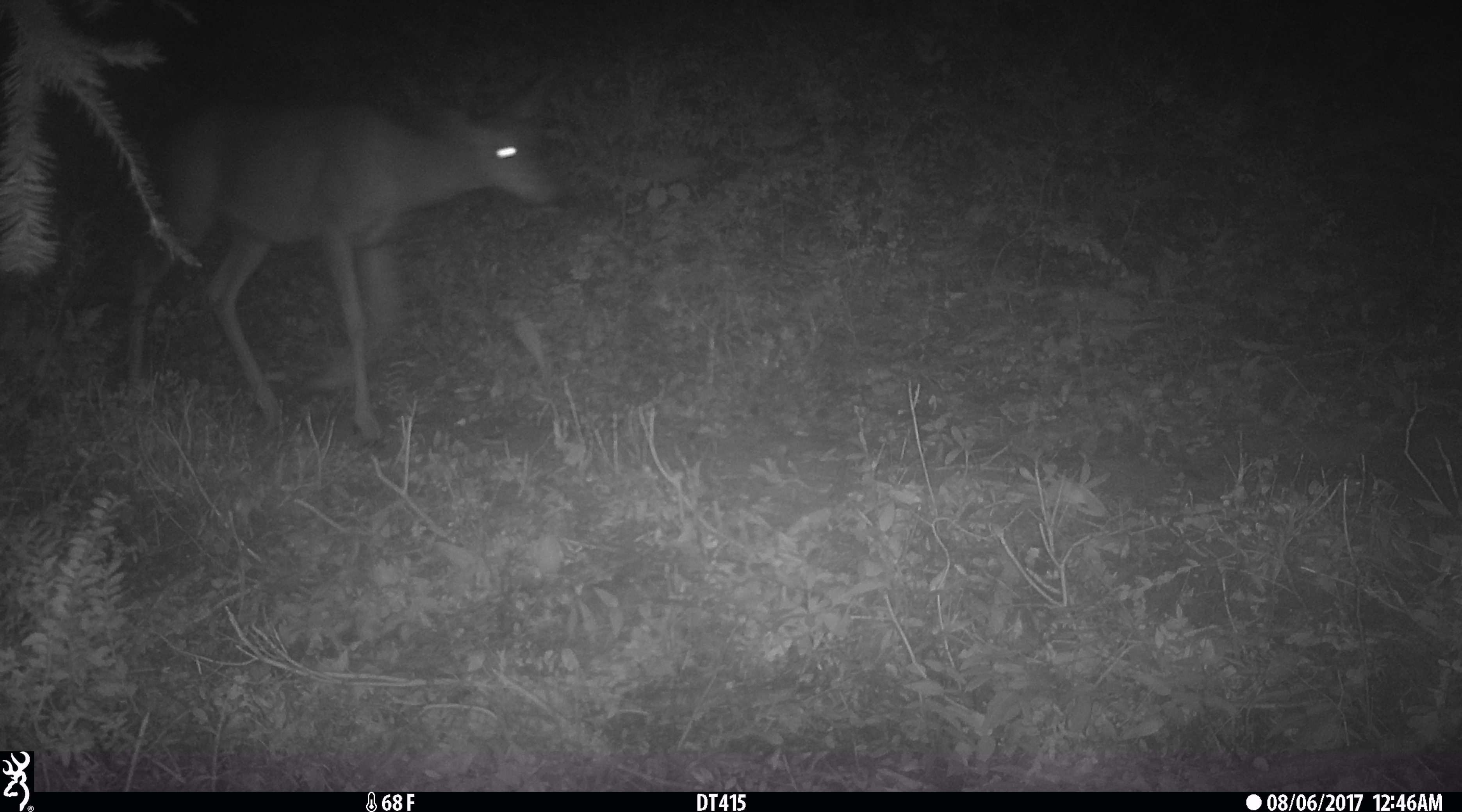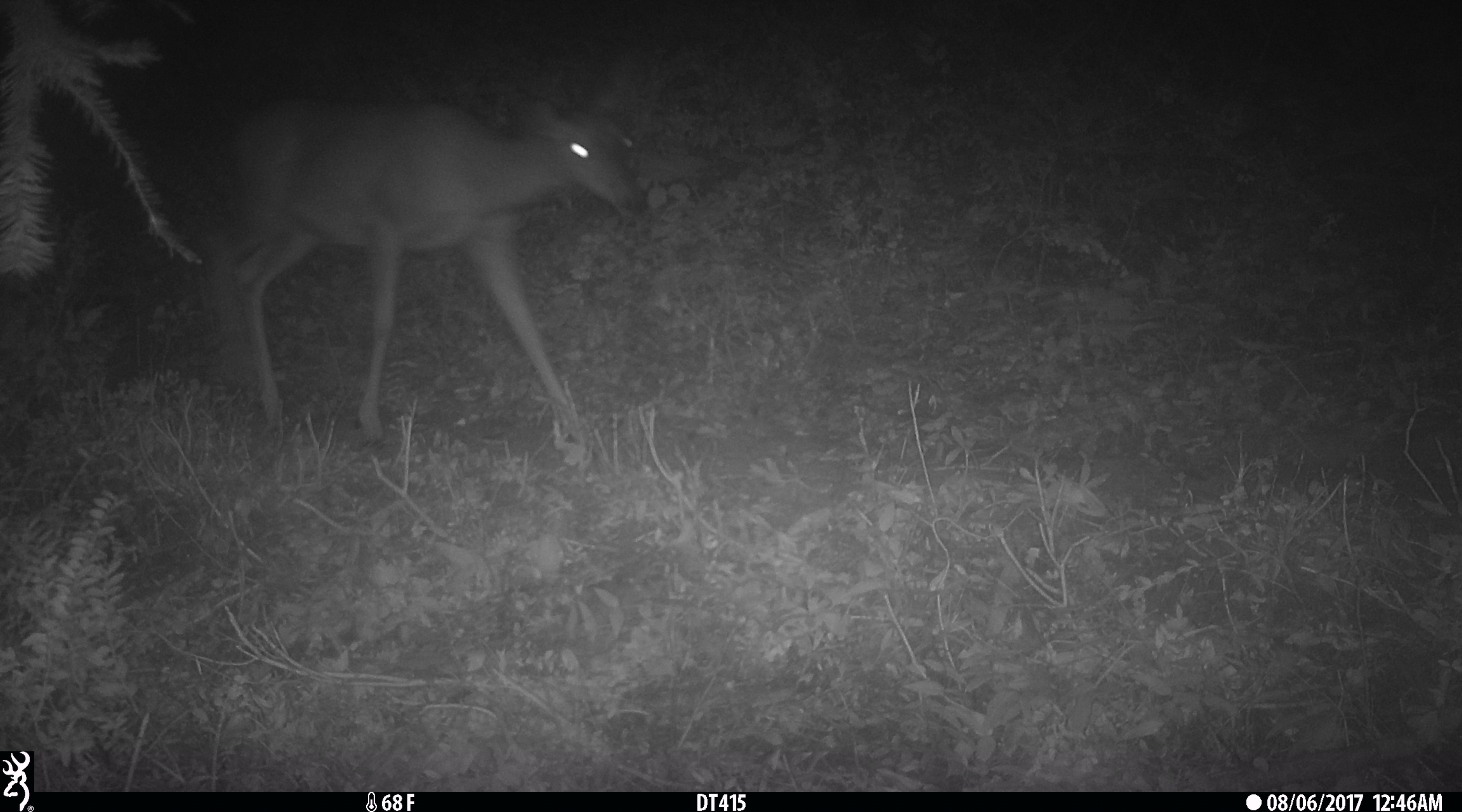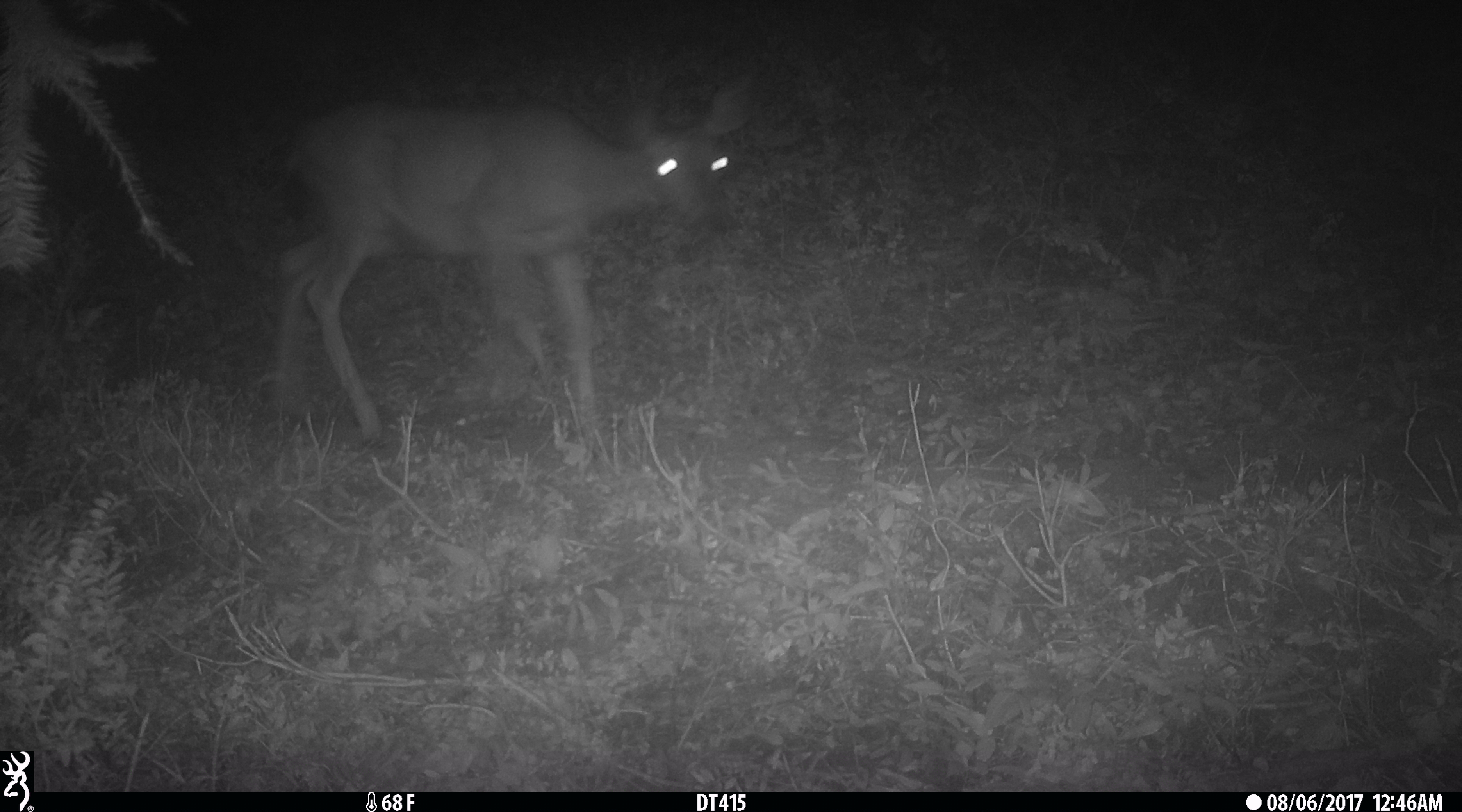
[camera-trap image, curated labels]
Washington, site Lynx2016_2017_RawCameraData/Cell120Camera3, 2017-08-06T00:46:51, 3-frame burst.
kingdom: Animalia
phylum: Chordata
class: Mammalia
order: Artiodactyla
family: Cervidae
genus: Odocoileus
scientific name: Odocoileus hemionus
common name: mule deer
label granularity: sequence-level